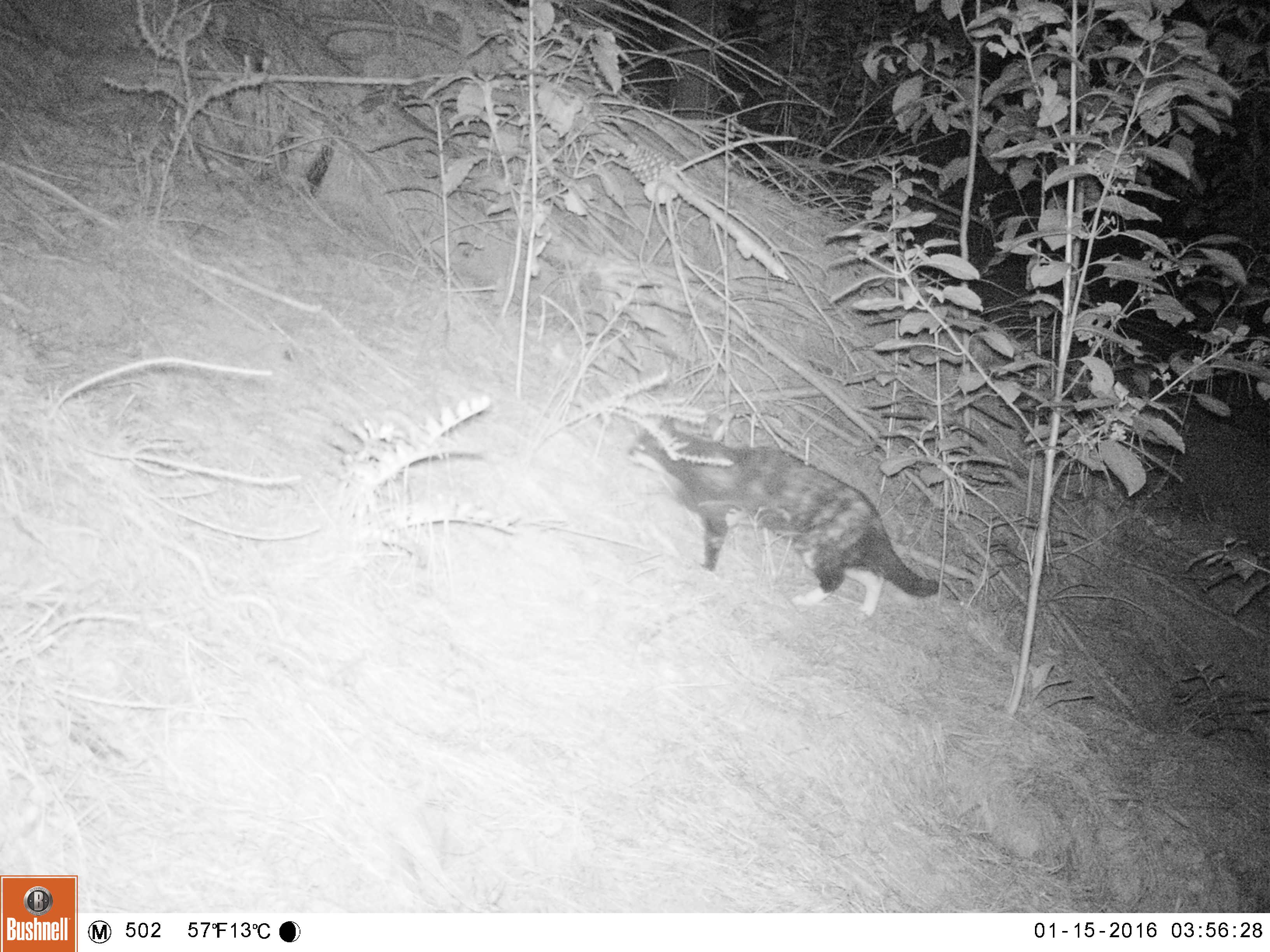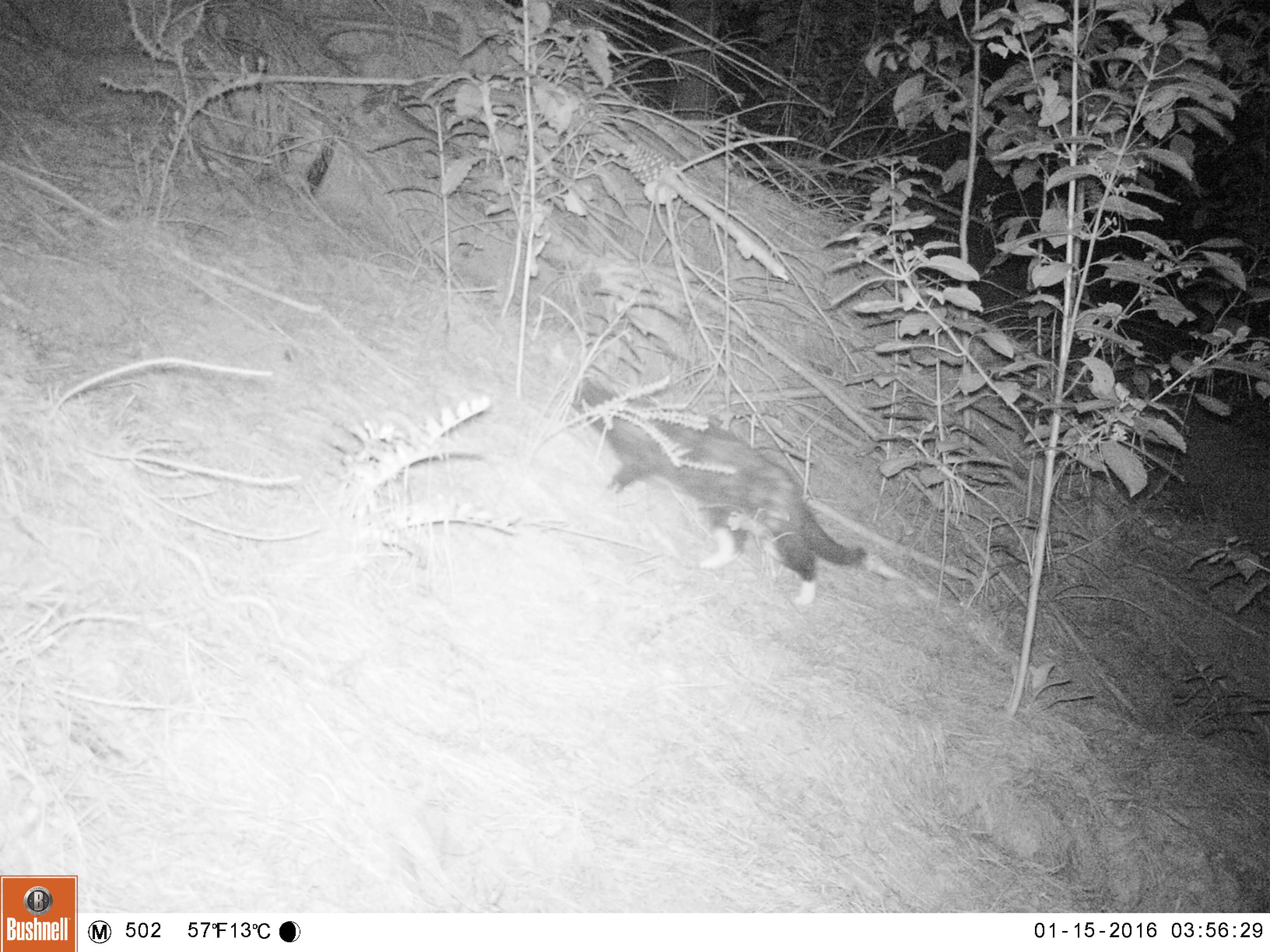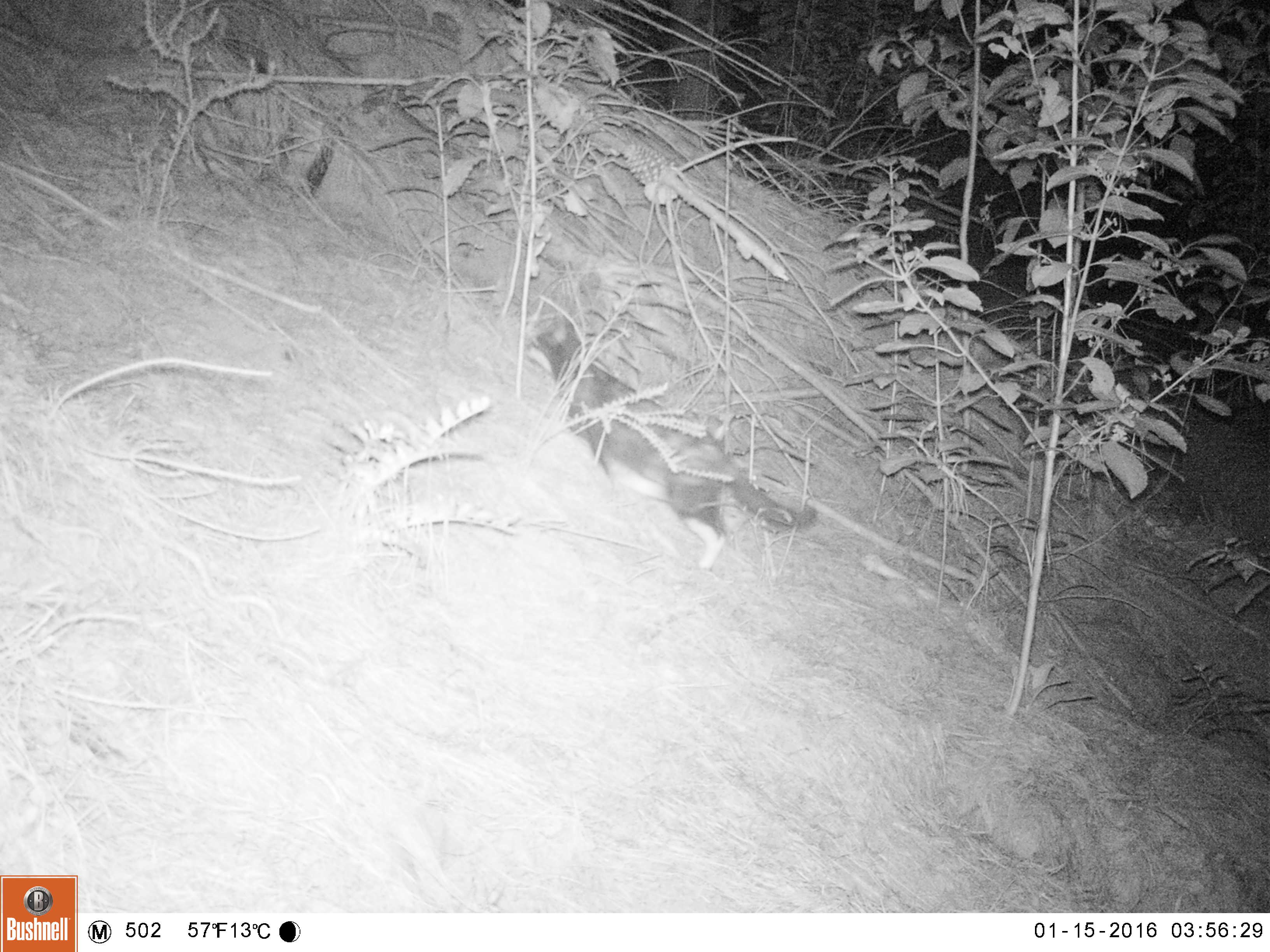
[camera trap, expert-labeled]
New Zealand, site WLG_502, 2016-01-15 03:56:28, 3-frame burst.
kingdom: Animalia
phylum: Chordata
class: Mammalia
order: Carnivora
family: Felidae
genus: Felis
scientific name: Felis catus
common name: domestic cat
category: cat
Cat (domestic cat) (Felis catus).